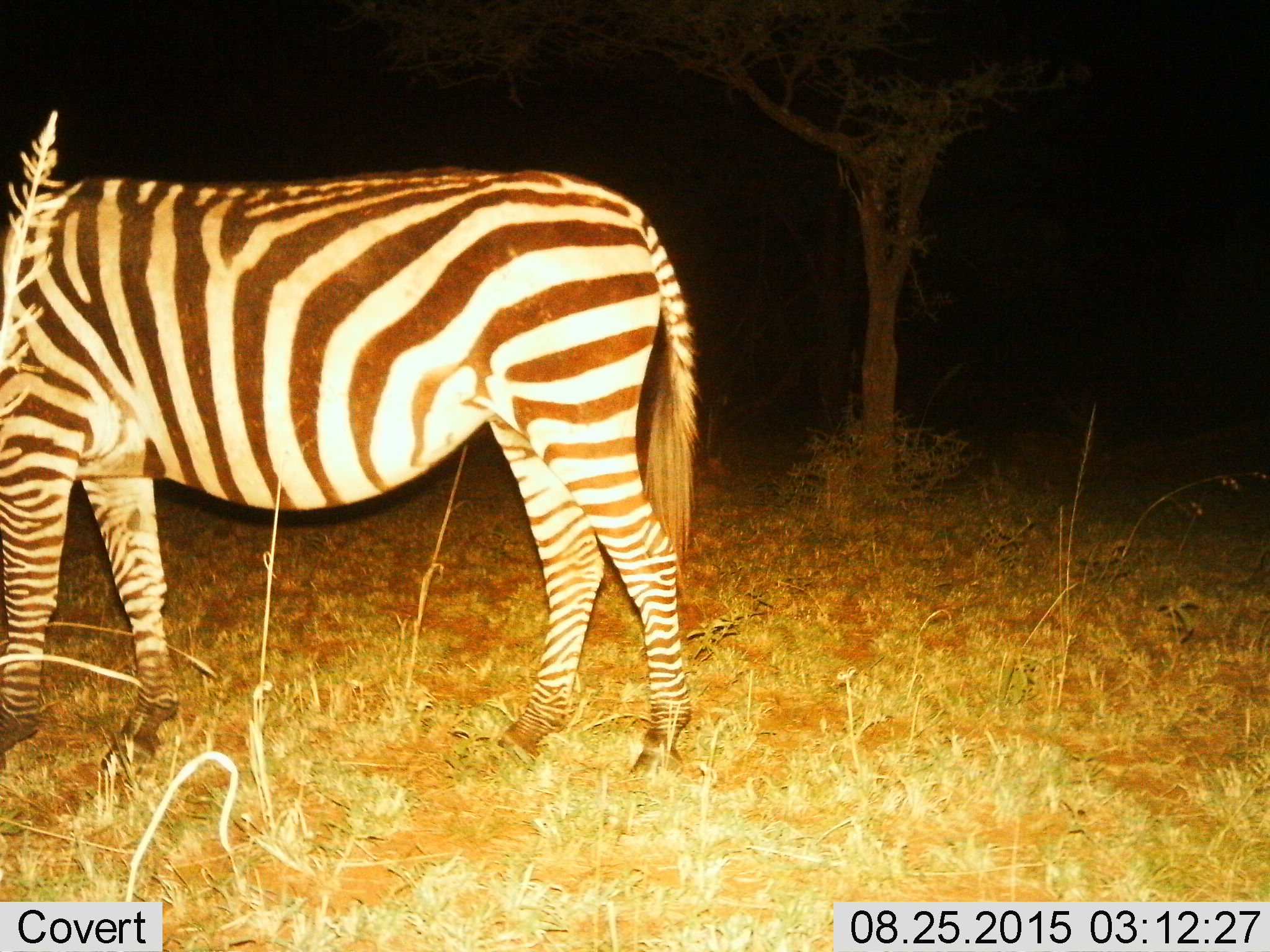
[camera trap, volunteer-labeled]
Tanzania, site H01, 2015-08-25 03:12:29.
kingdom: Animalia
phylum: Chordata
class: Mammalia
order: Perissodactyla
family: Equidae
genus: Equus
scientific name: Equus quagga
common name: plains zebra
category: zebra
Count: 1.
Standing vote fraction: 90%.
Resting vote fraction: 0%.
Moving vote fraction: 0%.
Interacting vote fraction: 0%.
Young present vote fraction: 0%.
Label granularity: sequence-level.